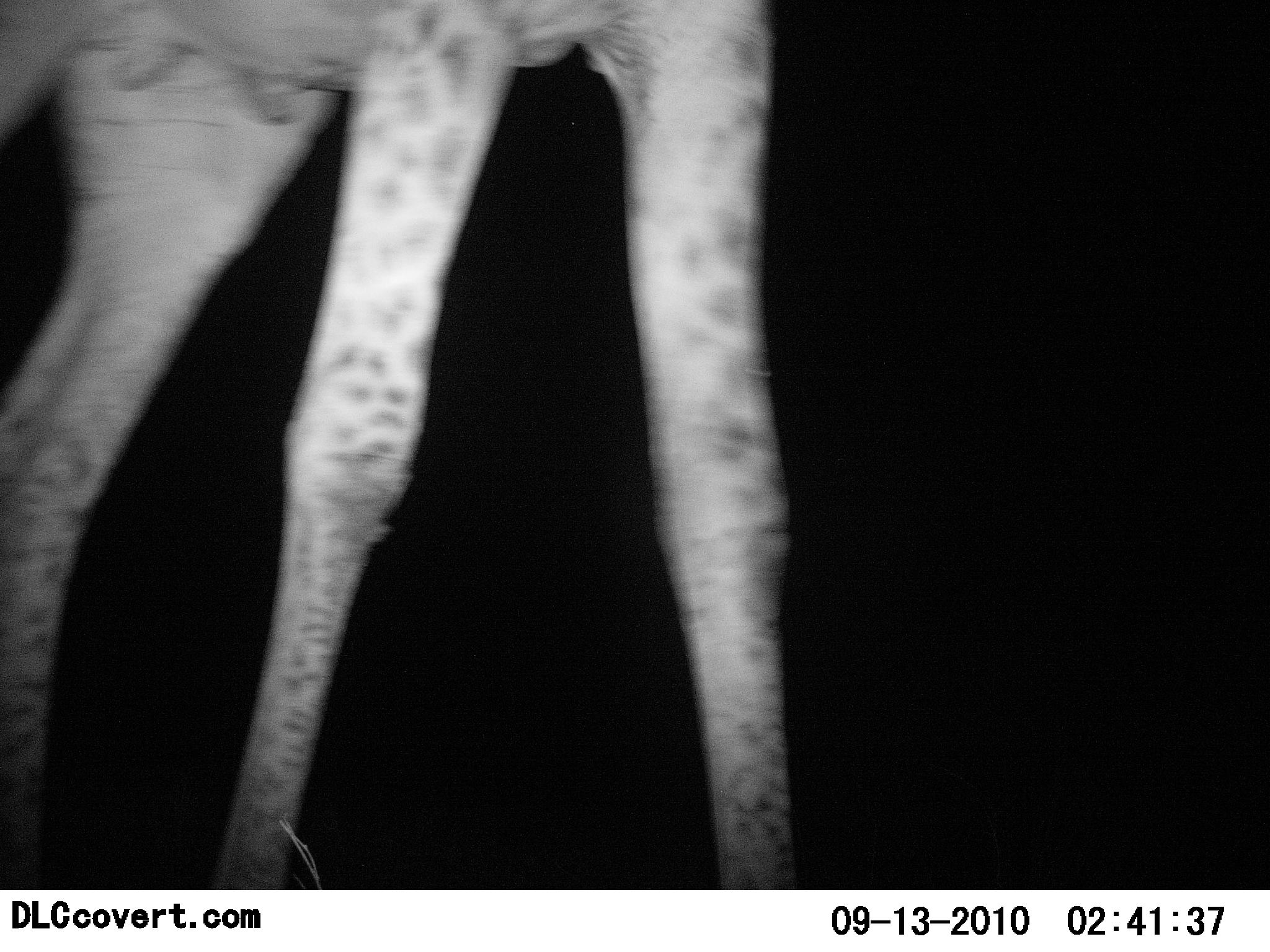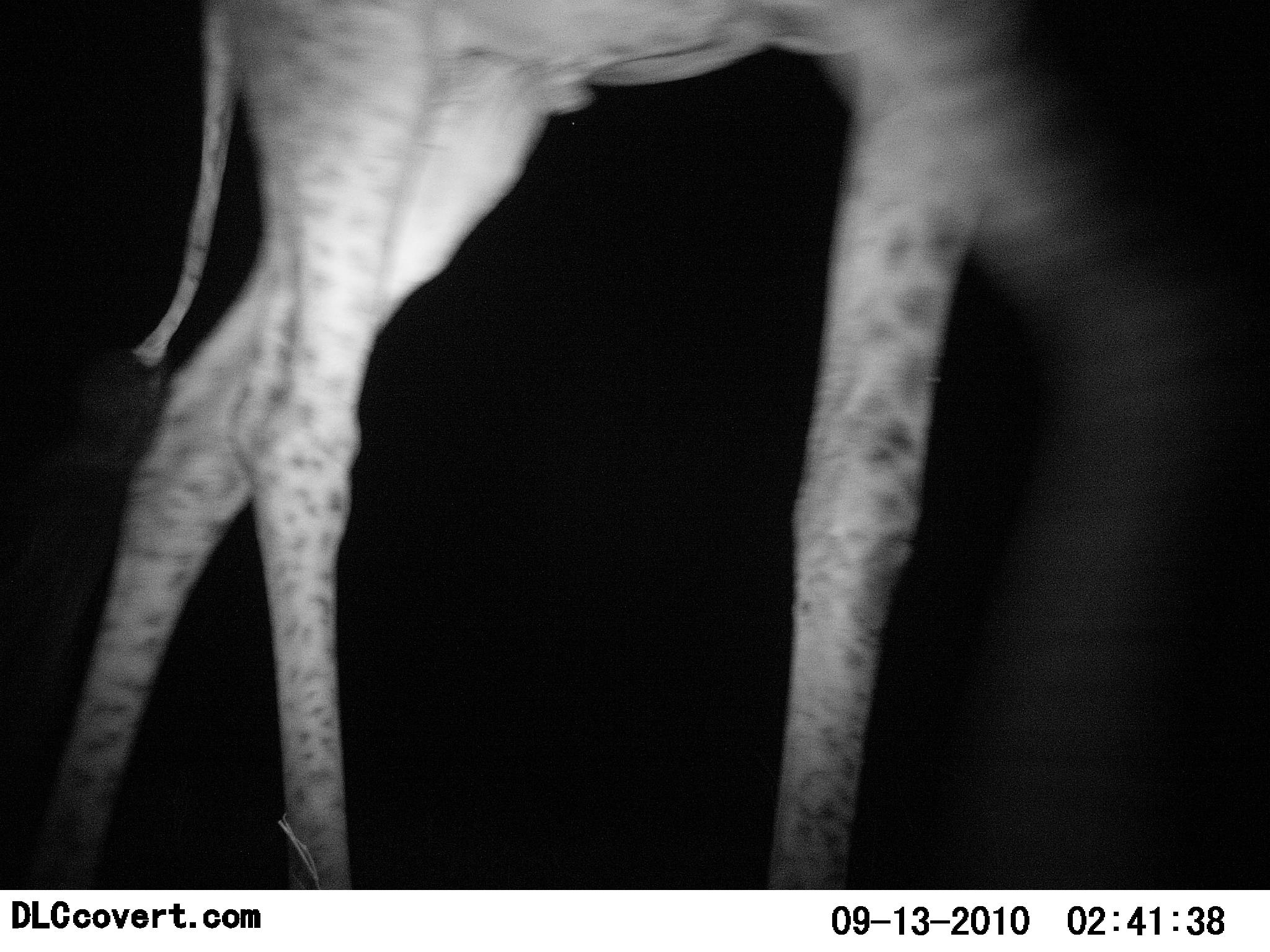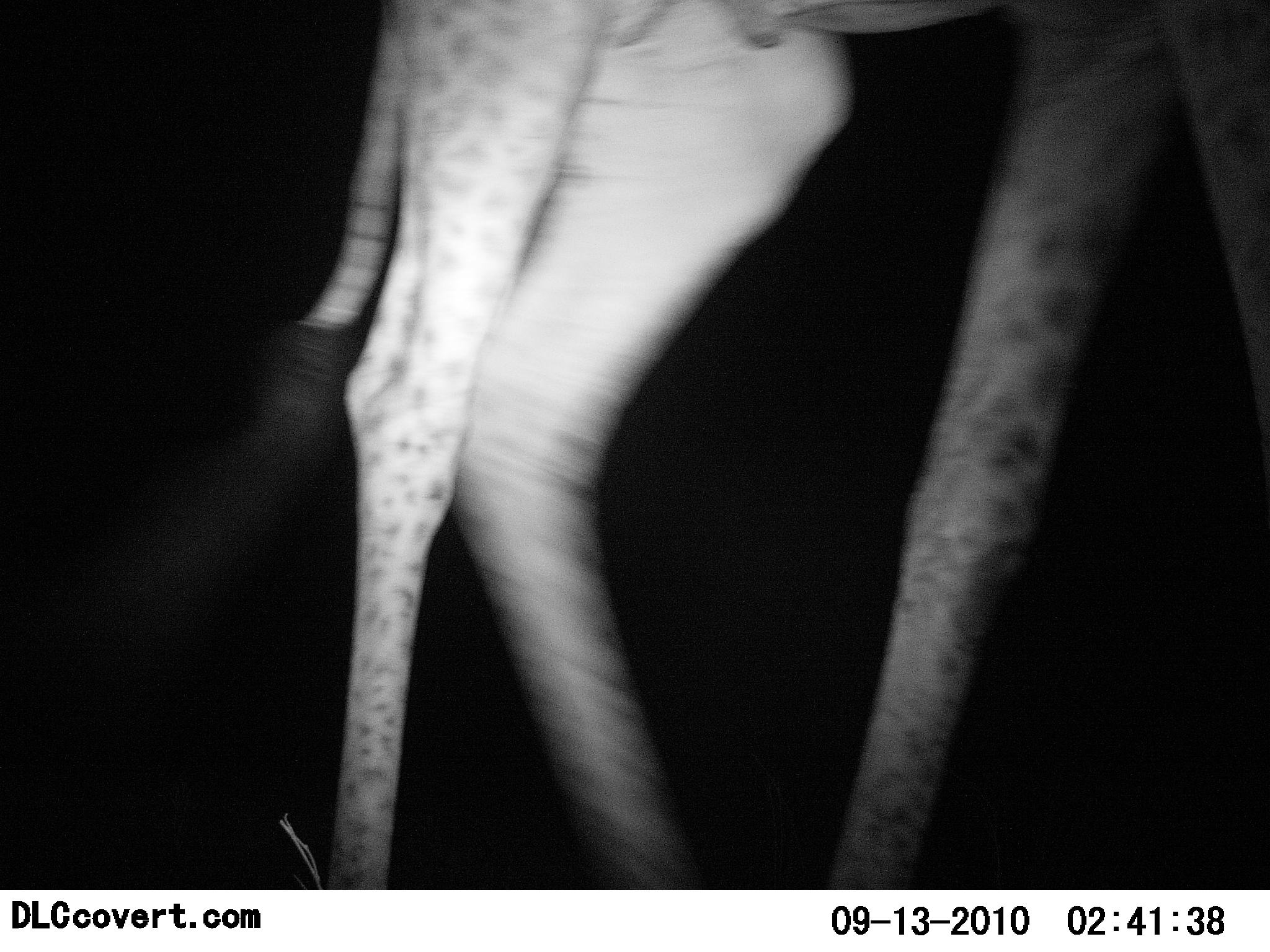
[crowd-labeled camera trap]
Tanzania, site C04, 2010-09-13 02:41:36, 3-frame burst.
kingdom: Animalia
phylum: Chordata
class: Mammalia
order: Artiodactyla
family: Giraffidae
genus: Giraffa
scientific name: Giraffa camelopardalis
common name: giraffe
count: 1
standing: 5%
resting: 0%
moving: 100%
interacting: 0%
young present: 0%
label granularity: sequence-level